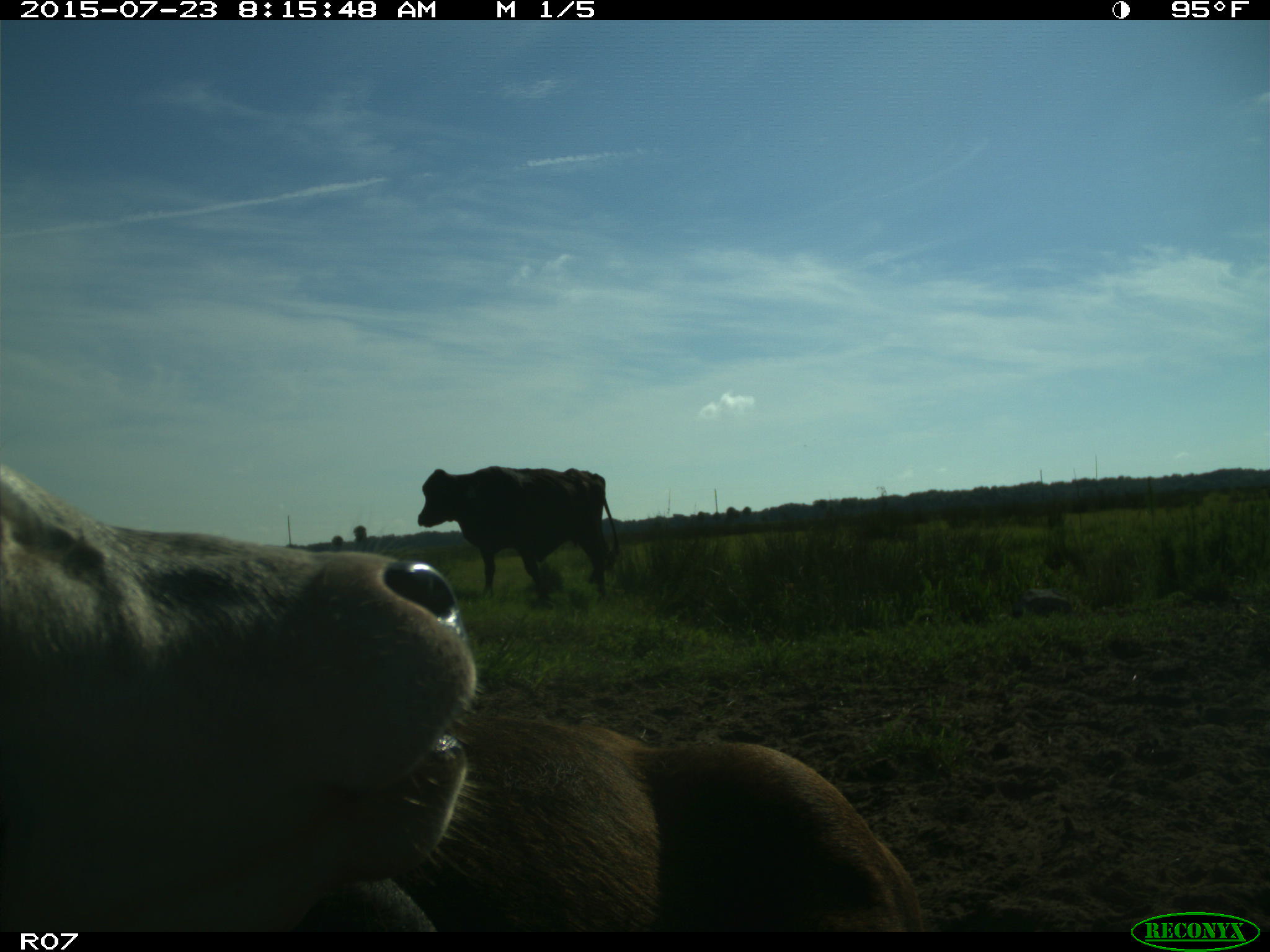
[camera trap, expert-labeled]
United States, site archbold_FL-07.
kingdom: Animalia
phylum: Chordata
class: Mammalia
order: Artiodactyla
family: Bovidae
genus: Bos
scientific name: Bos taurus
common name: domestic cow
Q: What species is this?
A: Bos taurus (domestic cow).